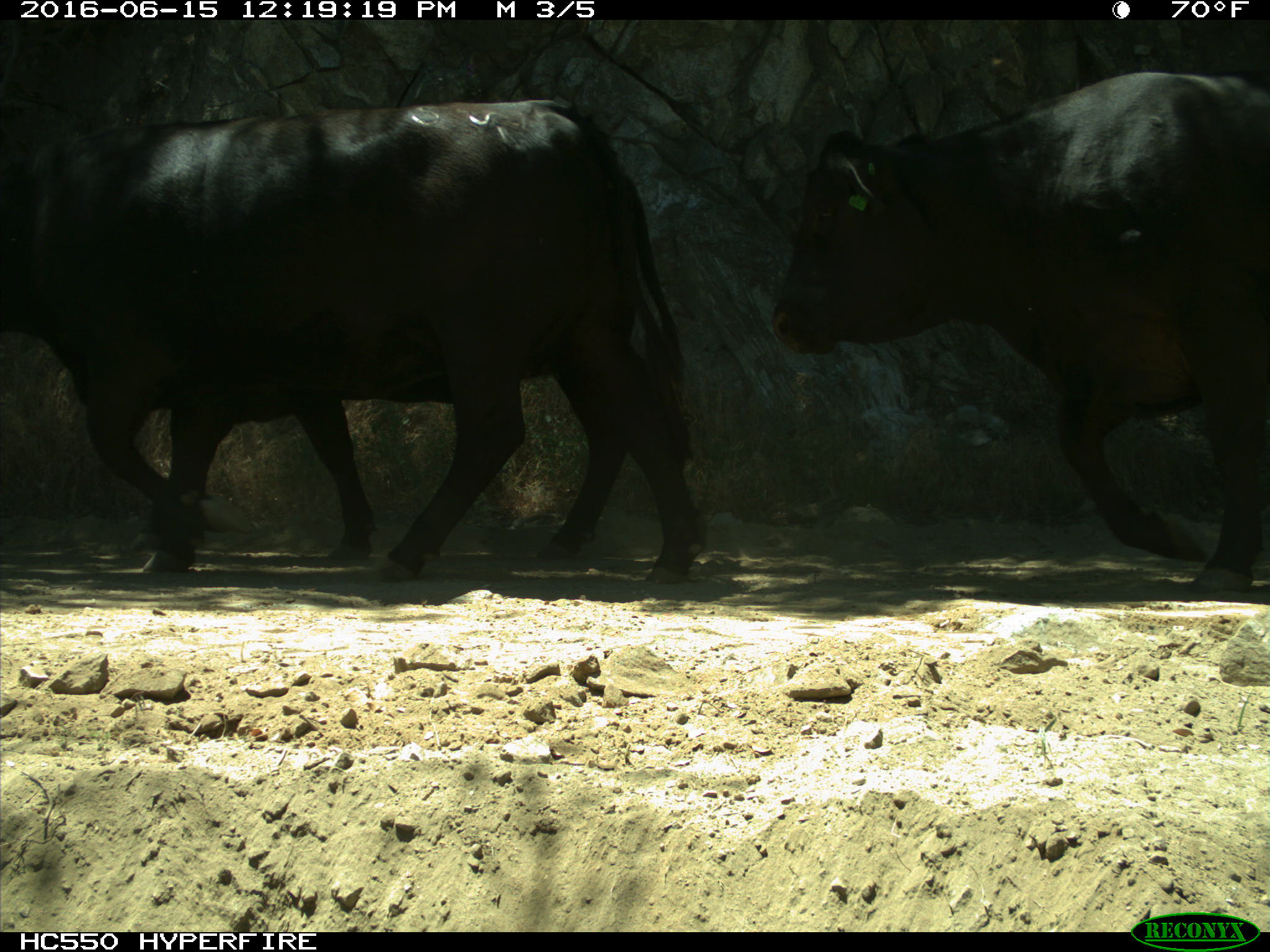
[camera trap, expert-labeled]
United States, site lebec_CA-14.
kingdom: Animalia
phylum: Chordata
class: Mammalia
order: Artiodactyla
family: Bovidae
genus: Bos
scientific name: Bos taurus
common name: domestic cow